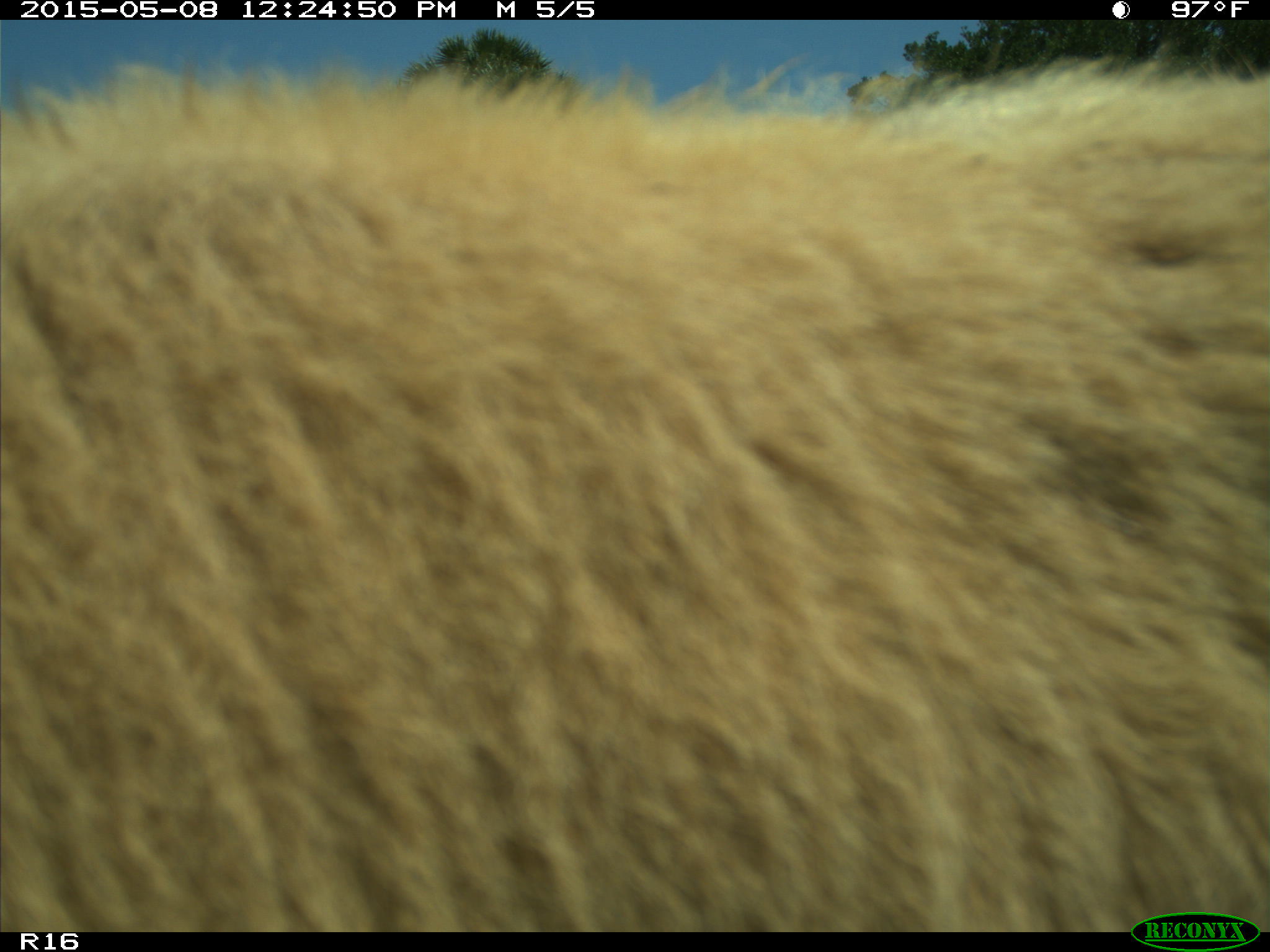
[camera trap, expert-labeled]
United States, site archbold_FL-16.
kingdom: Animalia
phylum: Chordata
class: Mammalia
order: Artiodactyla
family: Bovidae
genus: Bos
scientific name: Bos taurus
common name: domestic cow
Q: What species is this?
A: Bos taurus (domestic cow).